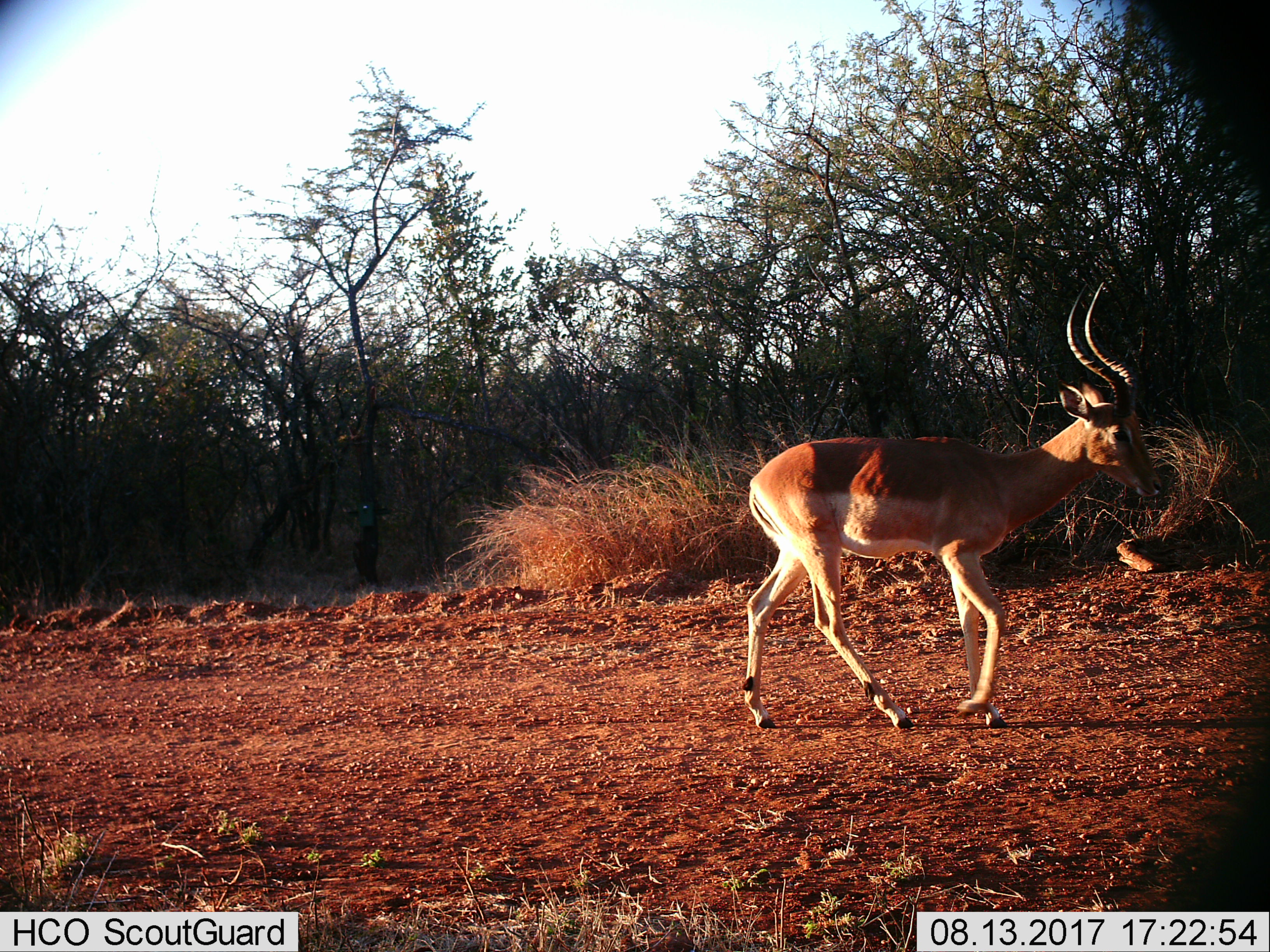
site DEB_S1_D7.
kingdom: Animalia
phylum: Chordata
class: Mammalia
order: Artiodactyla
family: Bovidae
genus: Aepyceros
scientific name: Aepyceros melampus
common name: impala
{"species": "impala (Aepyceros melampus)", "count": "1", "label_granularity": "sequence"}